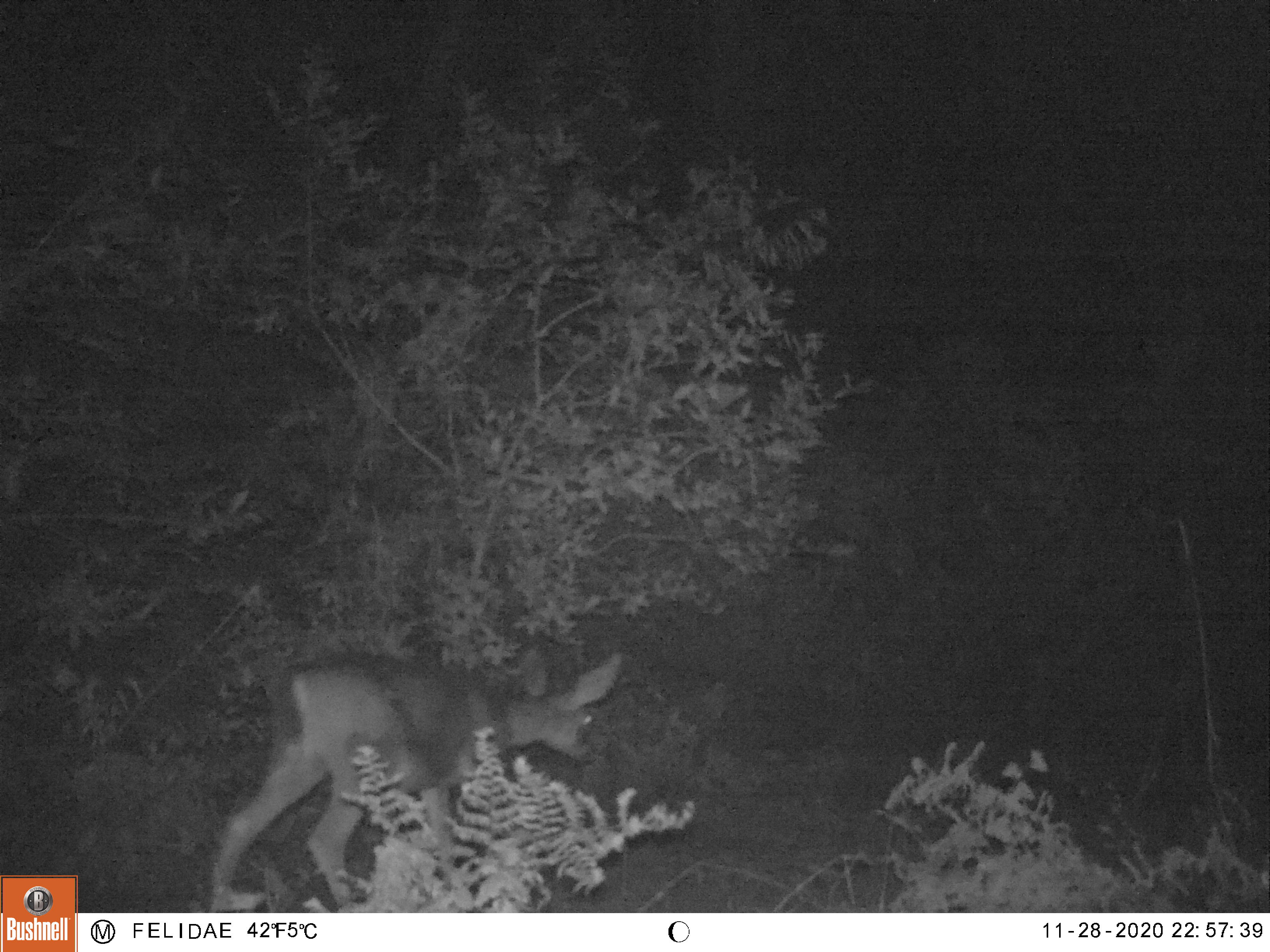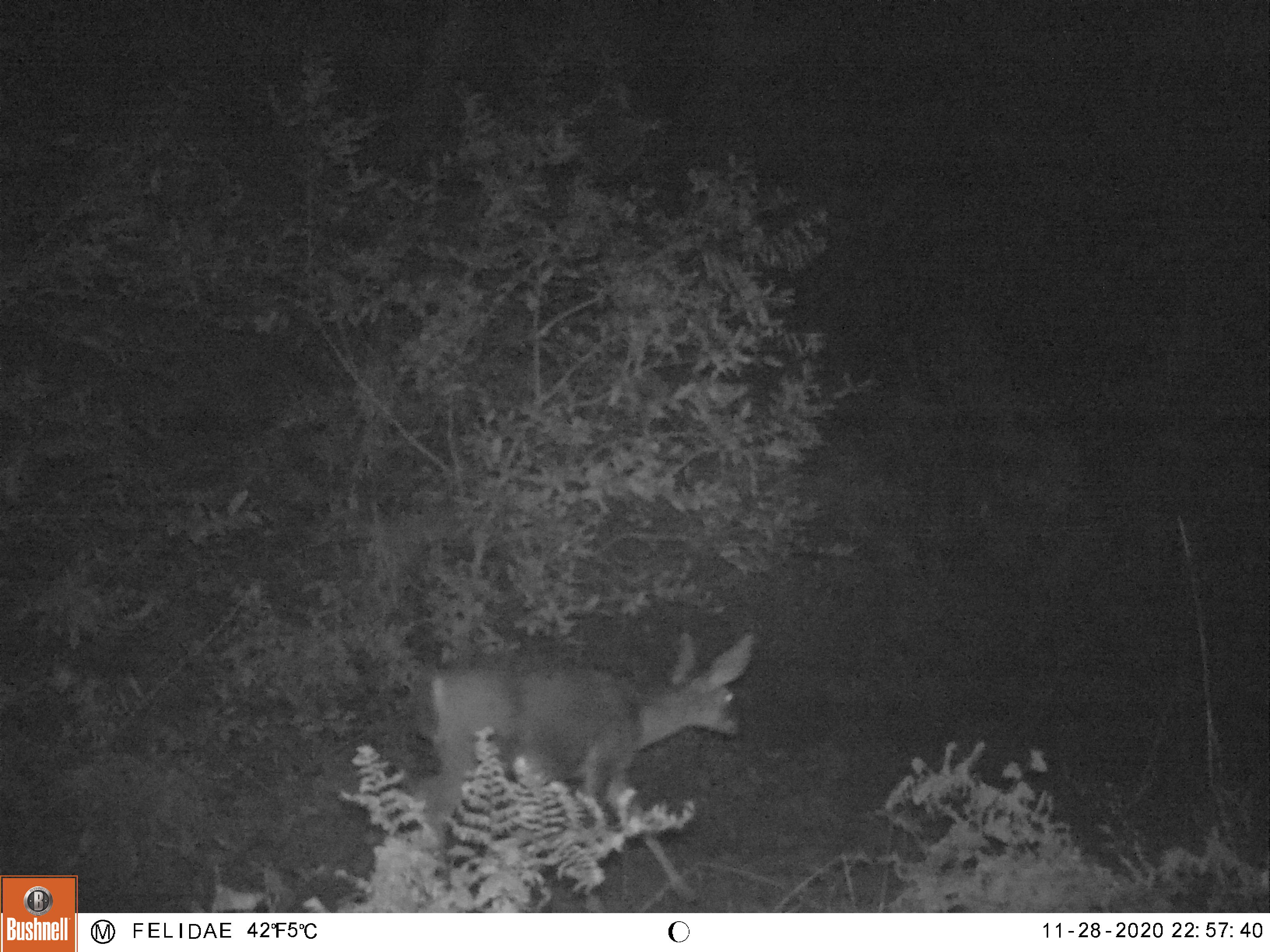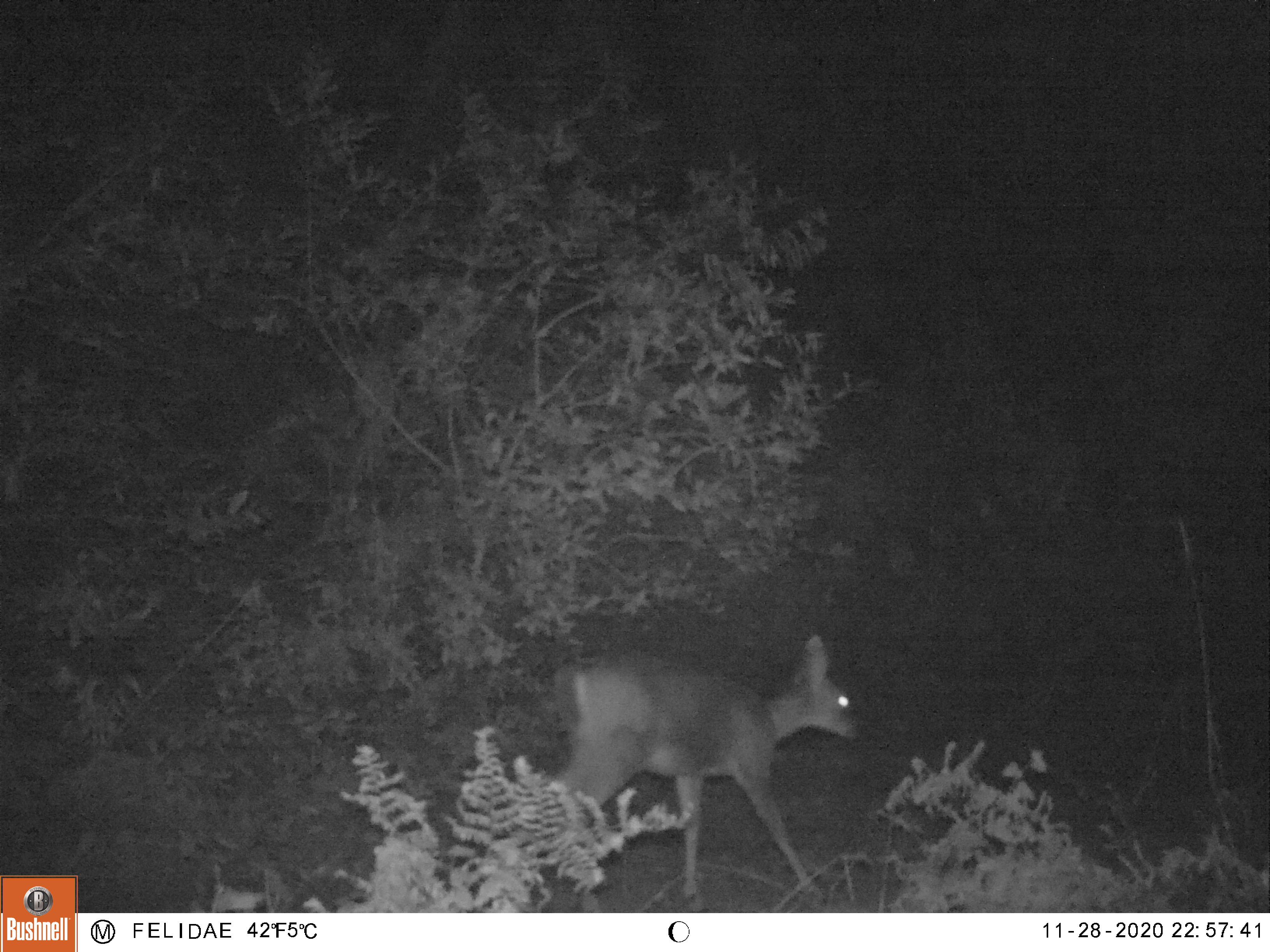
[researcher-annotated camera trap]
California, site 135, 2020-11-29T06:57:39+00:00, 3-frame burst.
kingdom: Animalia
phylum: Chordata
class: Mammalia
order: Artiodactyla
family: Cervidae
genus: Odocoileus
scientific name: Odocoileus hemionus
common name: mule deer